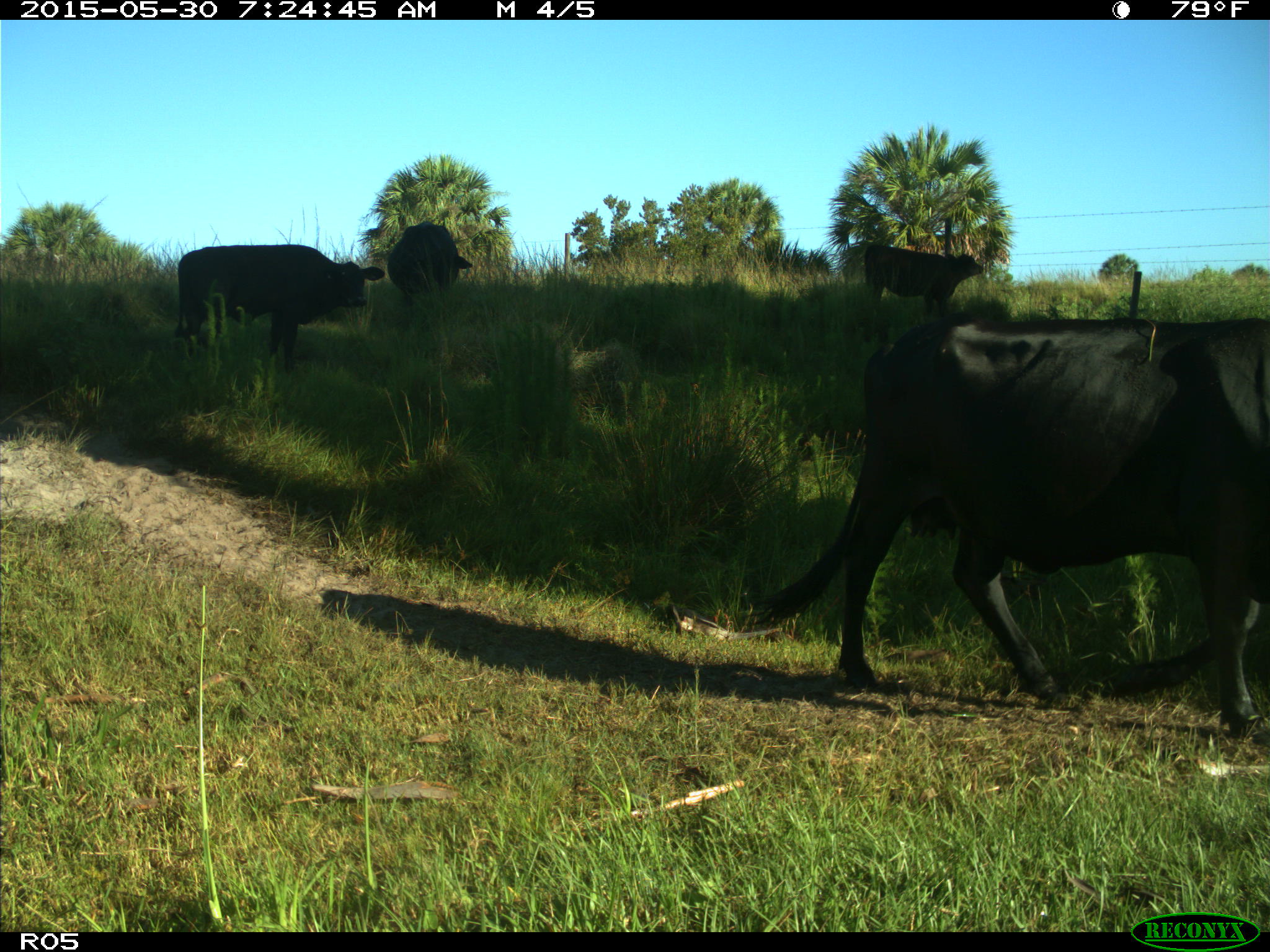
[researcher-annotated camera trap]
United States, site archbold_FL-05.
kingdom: Animalia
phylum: Chordata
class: Mammalia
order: Artiodactyla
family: Bovidae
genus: Bos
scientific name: Bos taurus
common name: domestic cow